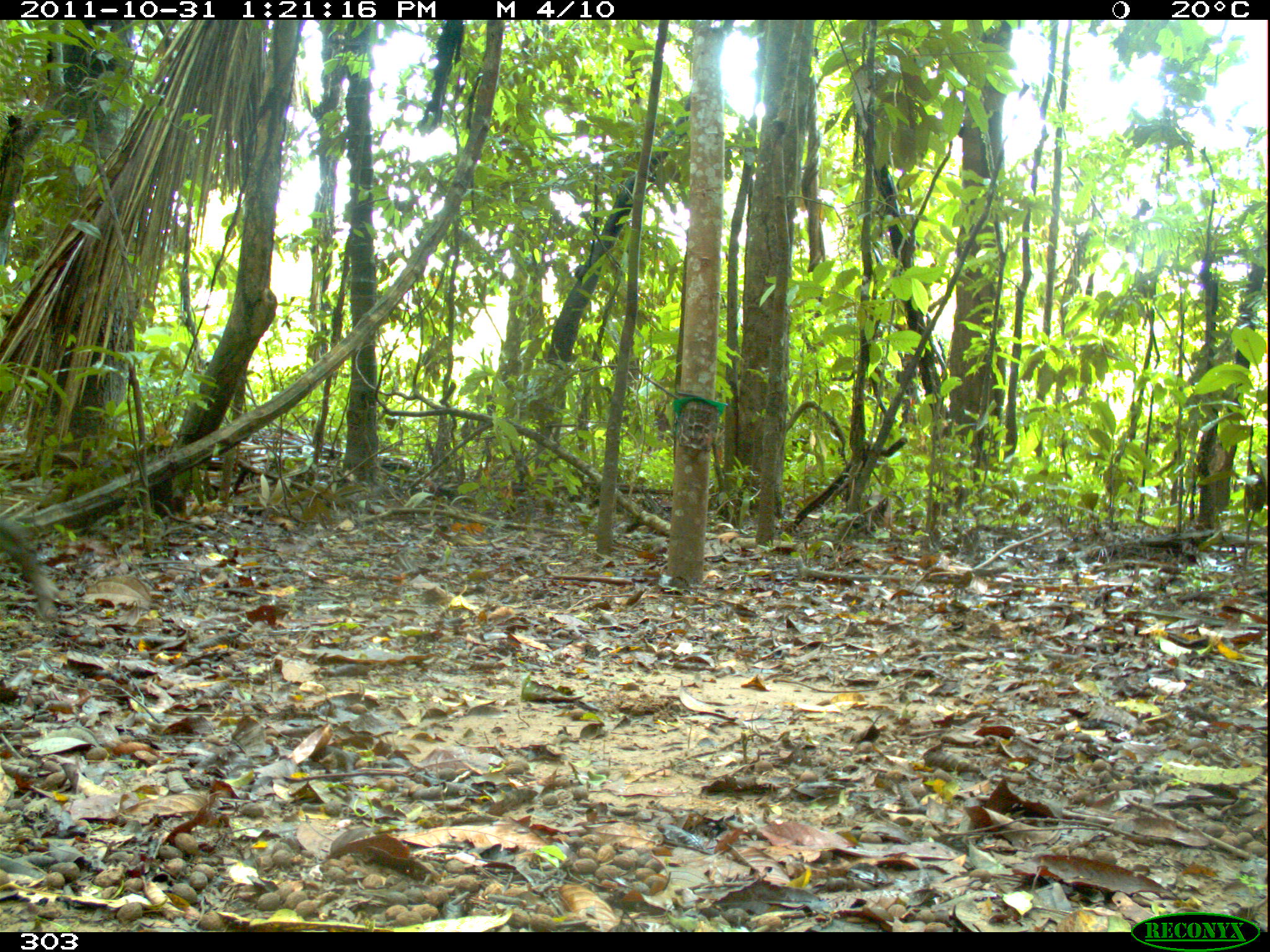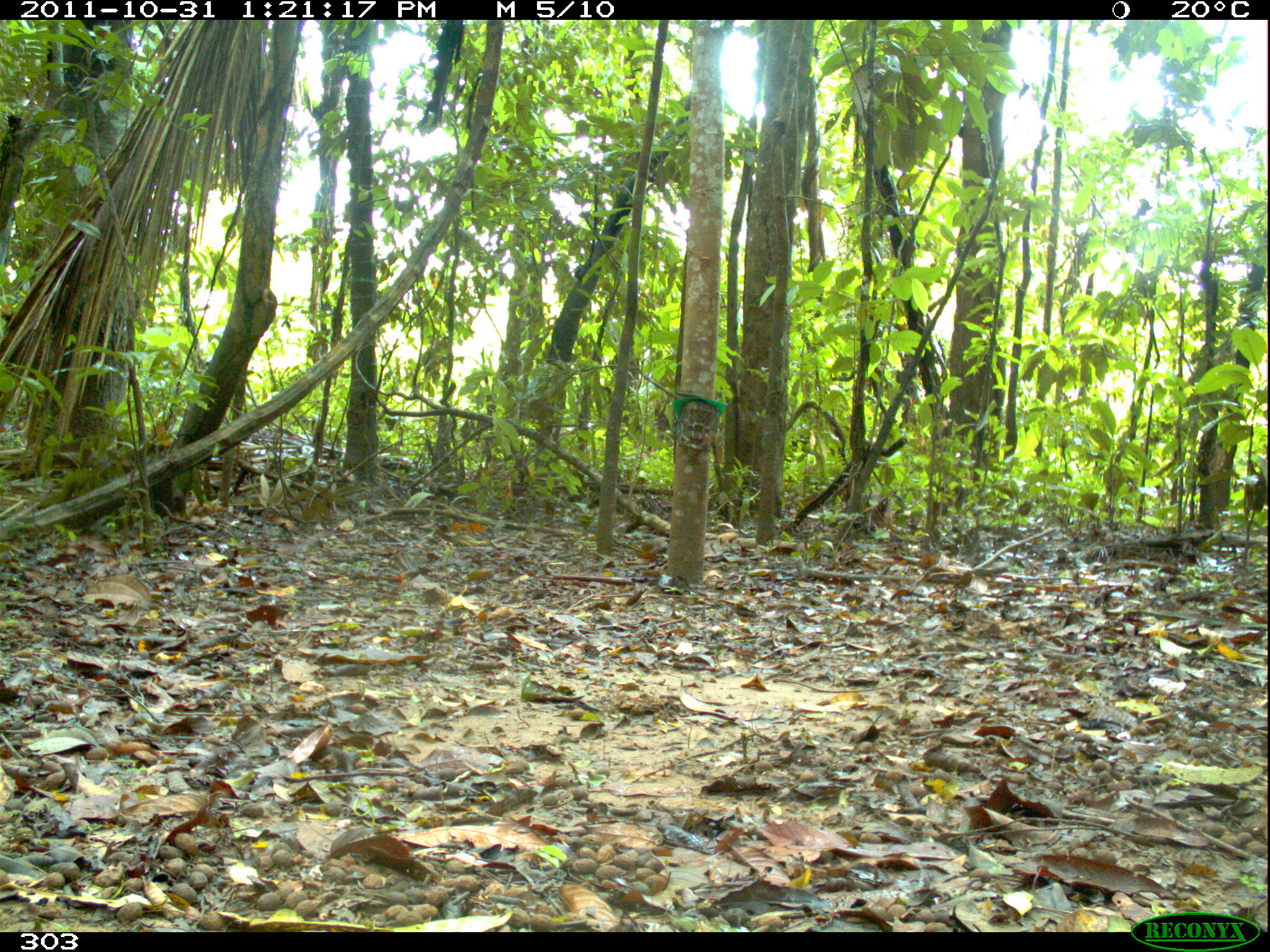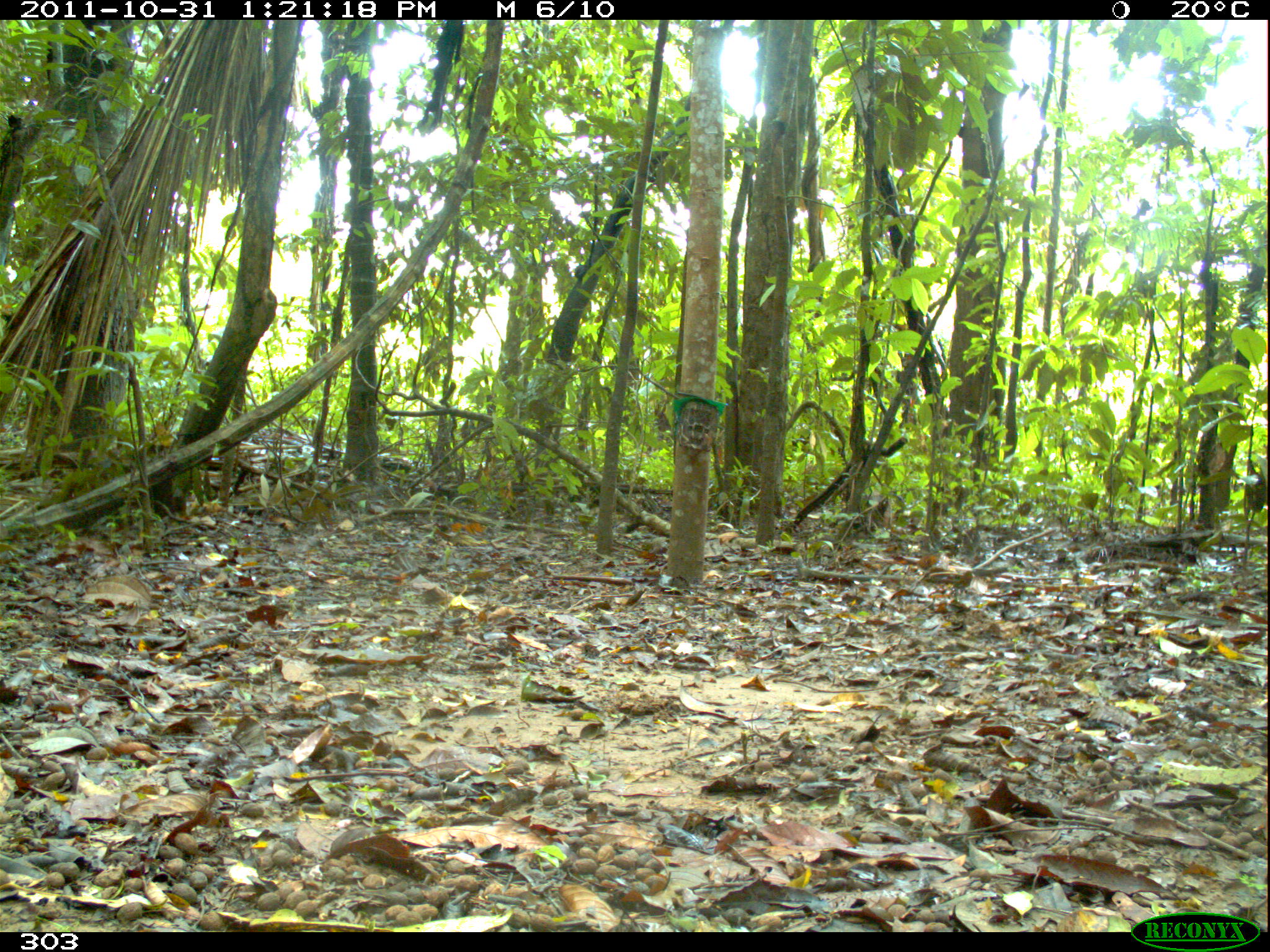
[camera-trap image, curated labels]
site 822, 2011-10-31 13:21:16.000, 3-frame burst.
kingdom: Animalia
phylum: Chordata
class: Mammalia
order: Artiodactyla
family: Tayassuidae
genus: Tayassu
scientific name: Tayassu pecari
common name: white-lipped peccary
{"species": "Tayassu pecari (white-lipped peccary)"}